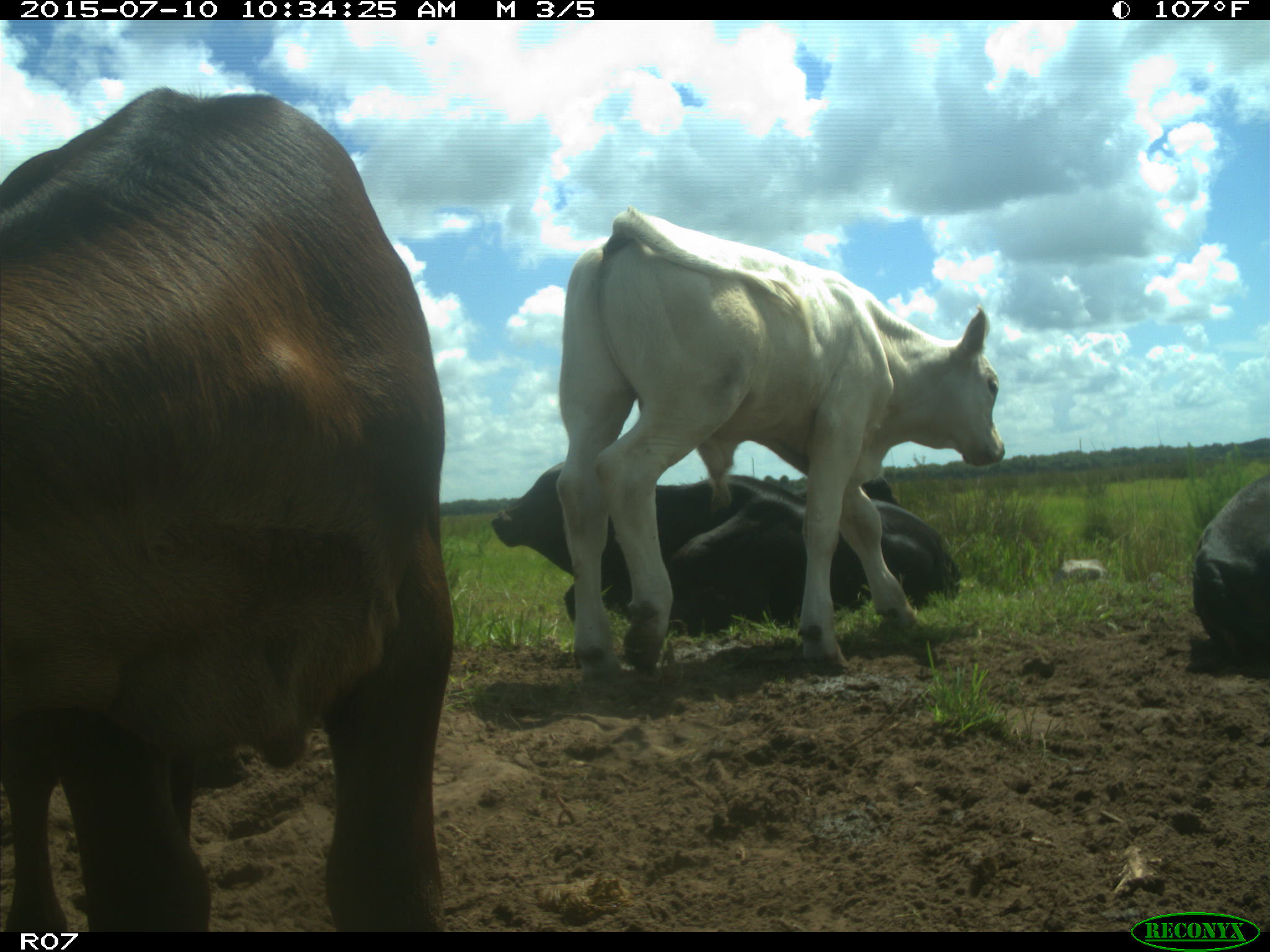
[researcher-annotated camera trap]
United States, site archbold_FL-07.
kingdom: Animalia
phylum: Chordata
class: Mammalia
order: Artiodactyla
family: Bovidae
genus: Bos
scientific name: Bos taurus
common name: domestic cow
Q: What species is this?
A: Bos taurus (domestic cow).